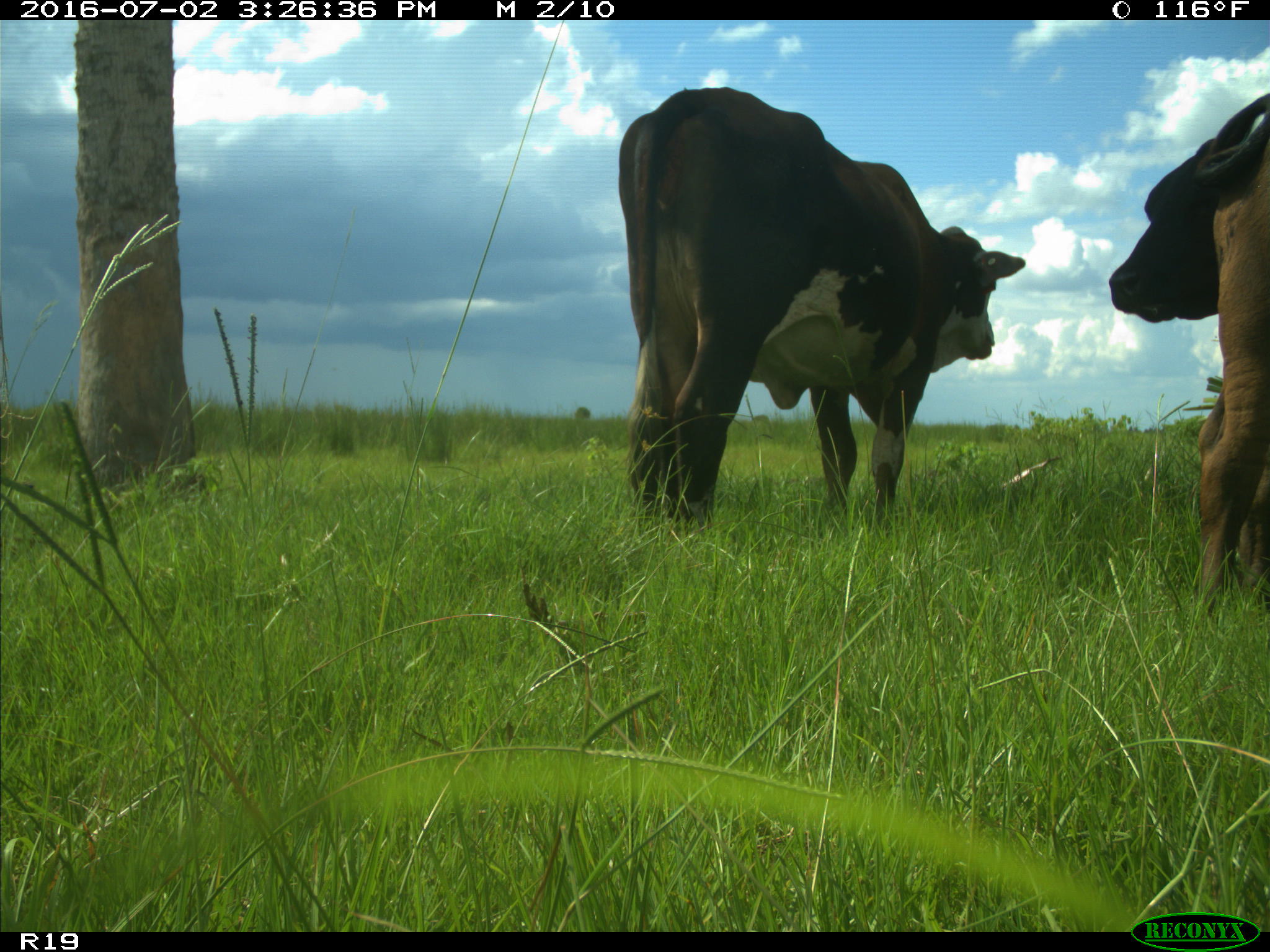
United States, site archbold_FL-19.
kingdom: Animalia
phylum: Chordata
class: Mammalia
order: Artiodactyla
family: Bovidae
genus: Bos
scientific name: Bos taurus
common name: domestic cow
Bos taurus (domestic cow).